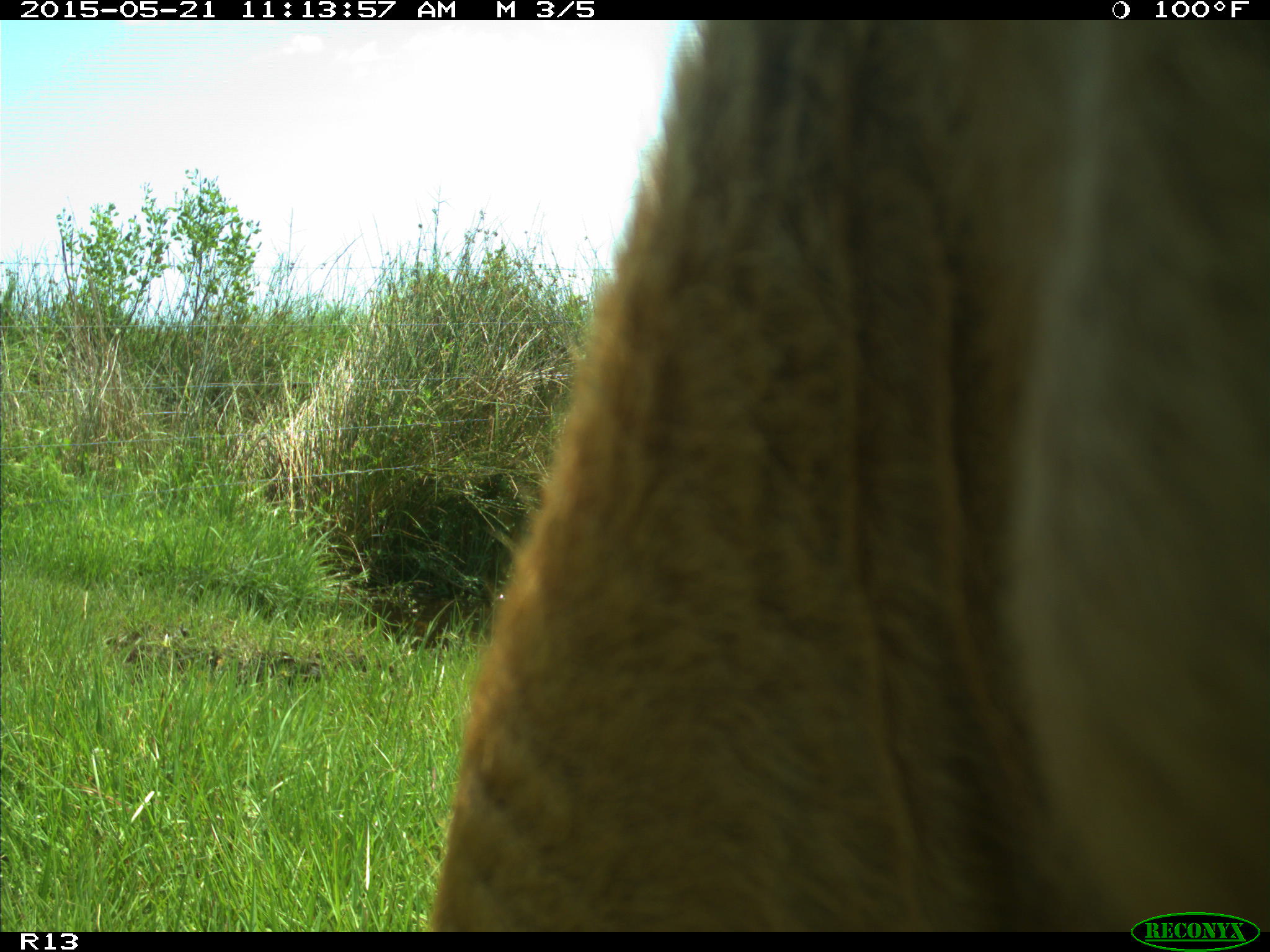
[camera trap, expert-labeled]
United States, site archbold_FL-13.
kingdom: Animalia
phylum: Chordata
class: Mammalia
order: Artiodactyla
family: Bovidae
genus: Bos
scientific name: Bos taurus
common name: domestic cow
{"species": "Bos taurus (domestic cow)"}